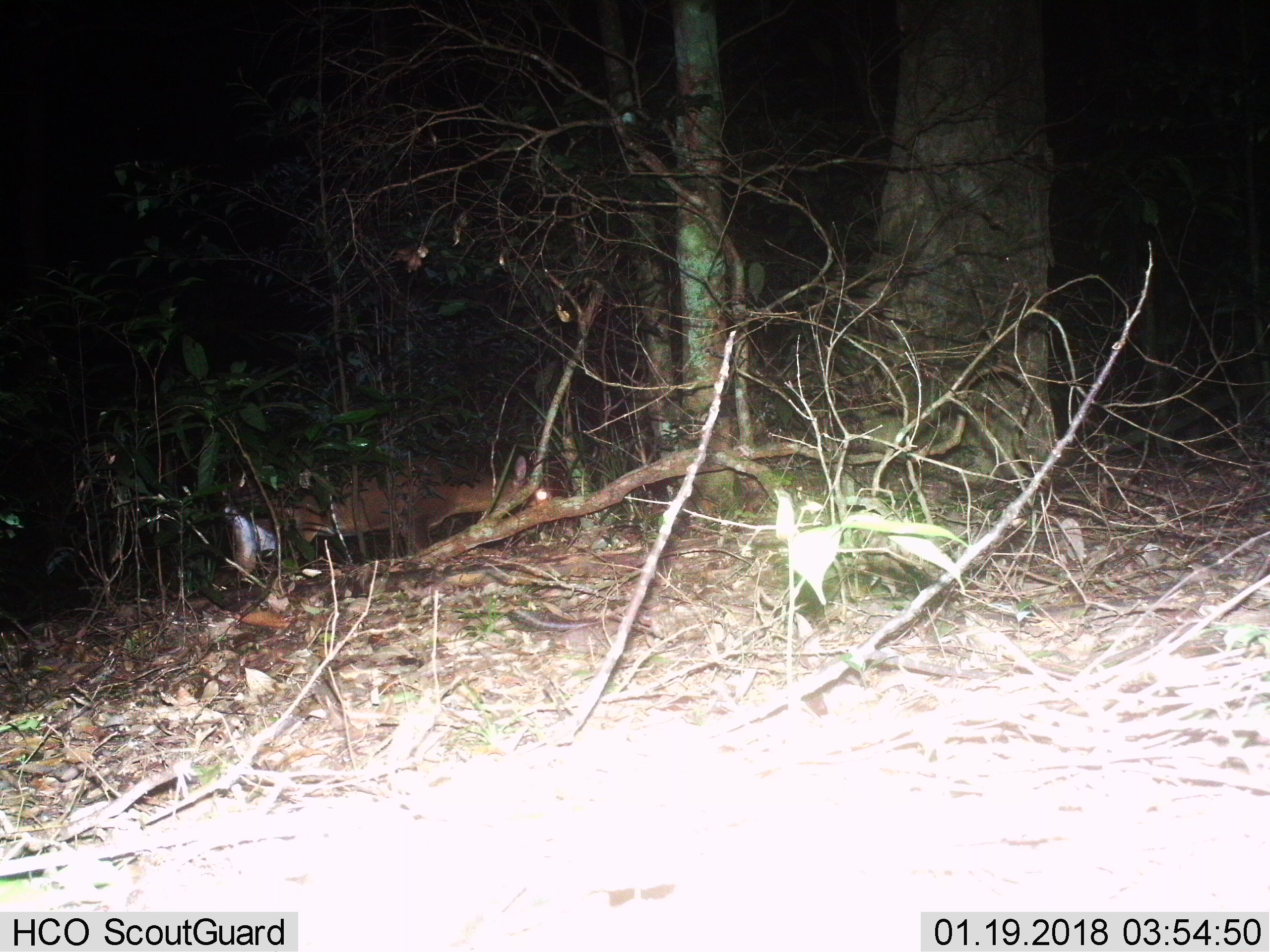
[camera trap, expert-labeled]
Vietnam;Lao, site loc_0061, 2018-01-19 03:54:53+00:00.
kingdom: Animalia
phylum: Chordata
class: Mammalia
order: Artiodactyla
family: Cervidae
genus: Muntiacus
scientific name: Muntiacus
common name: muntjacs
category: unidentified muntjac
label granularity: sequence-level